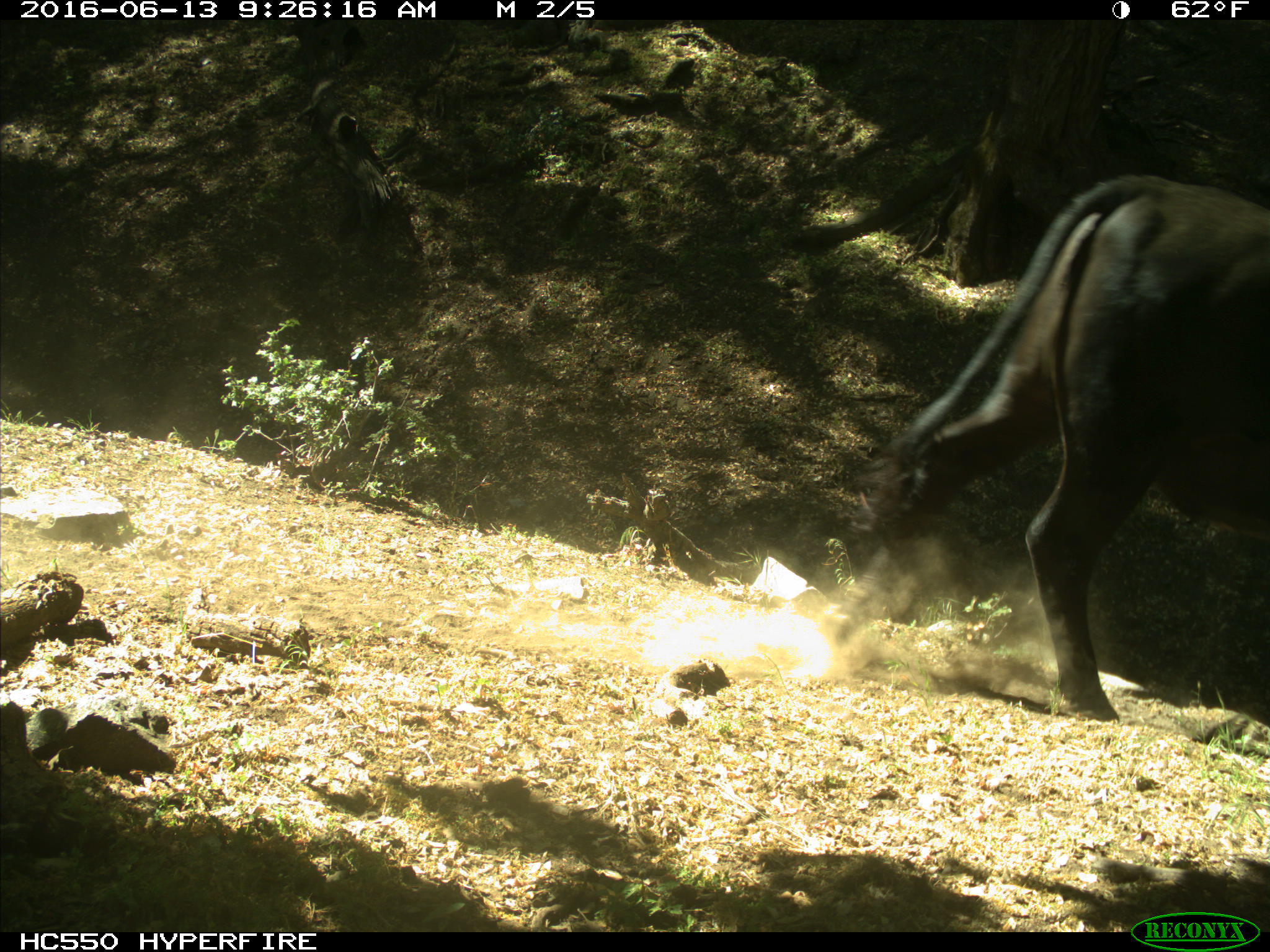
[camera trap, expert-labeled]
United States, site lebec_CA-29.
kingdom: Animalia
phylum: Chordata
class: Mammalia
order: Artiodactyla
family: Bovidae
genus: Bos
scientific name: Bos taurus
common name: domestic cow